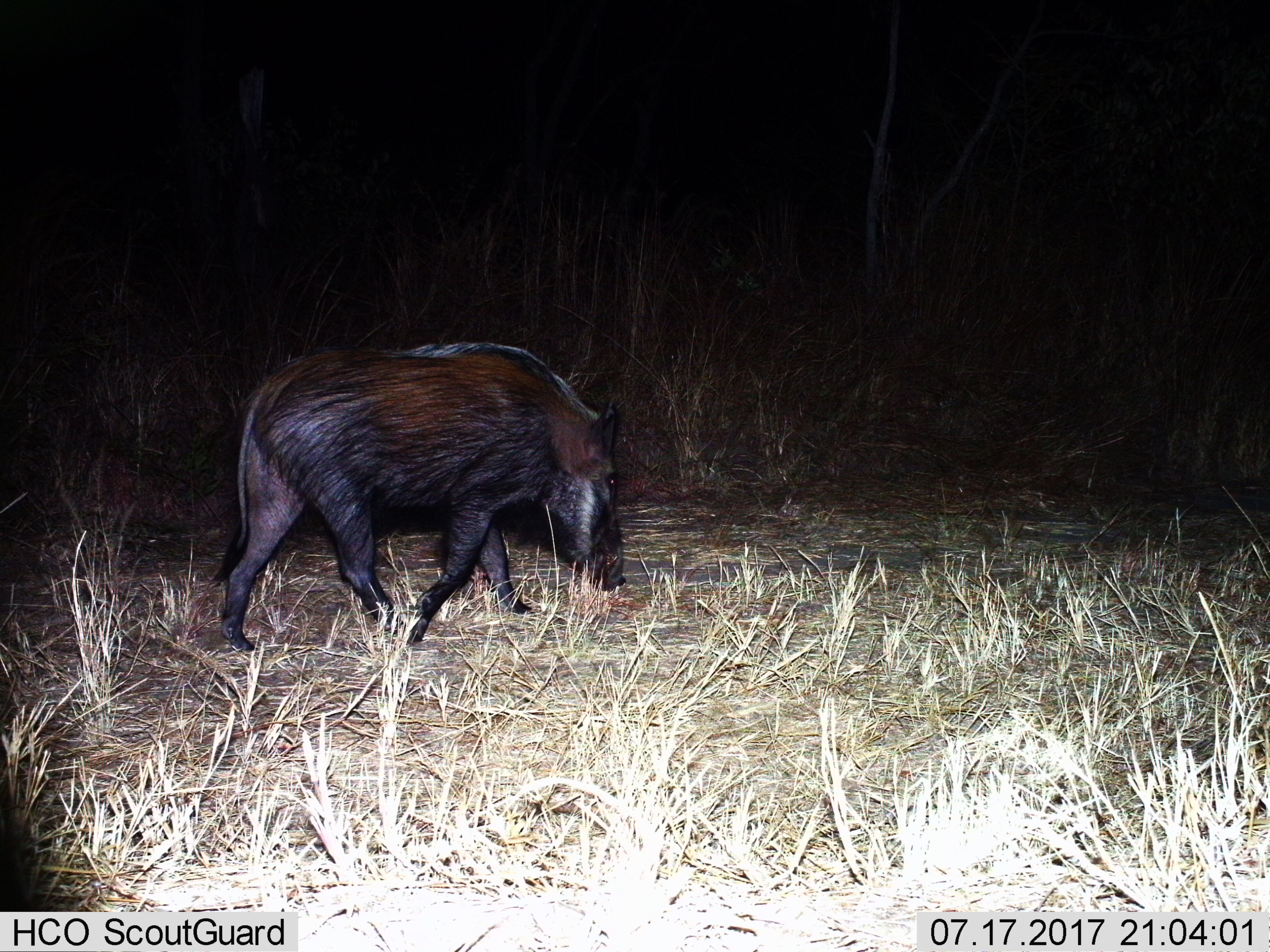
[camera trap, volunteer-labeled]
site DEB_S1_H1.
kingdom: Animalia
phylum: Chordata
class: Mammalia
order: Artiodactyla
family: Suidae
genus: Potamochoerus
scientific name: Potamochoerus larvatus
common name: bushpig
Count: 1.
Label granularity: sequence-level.